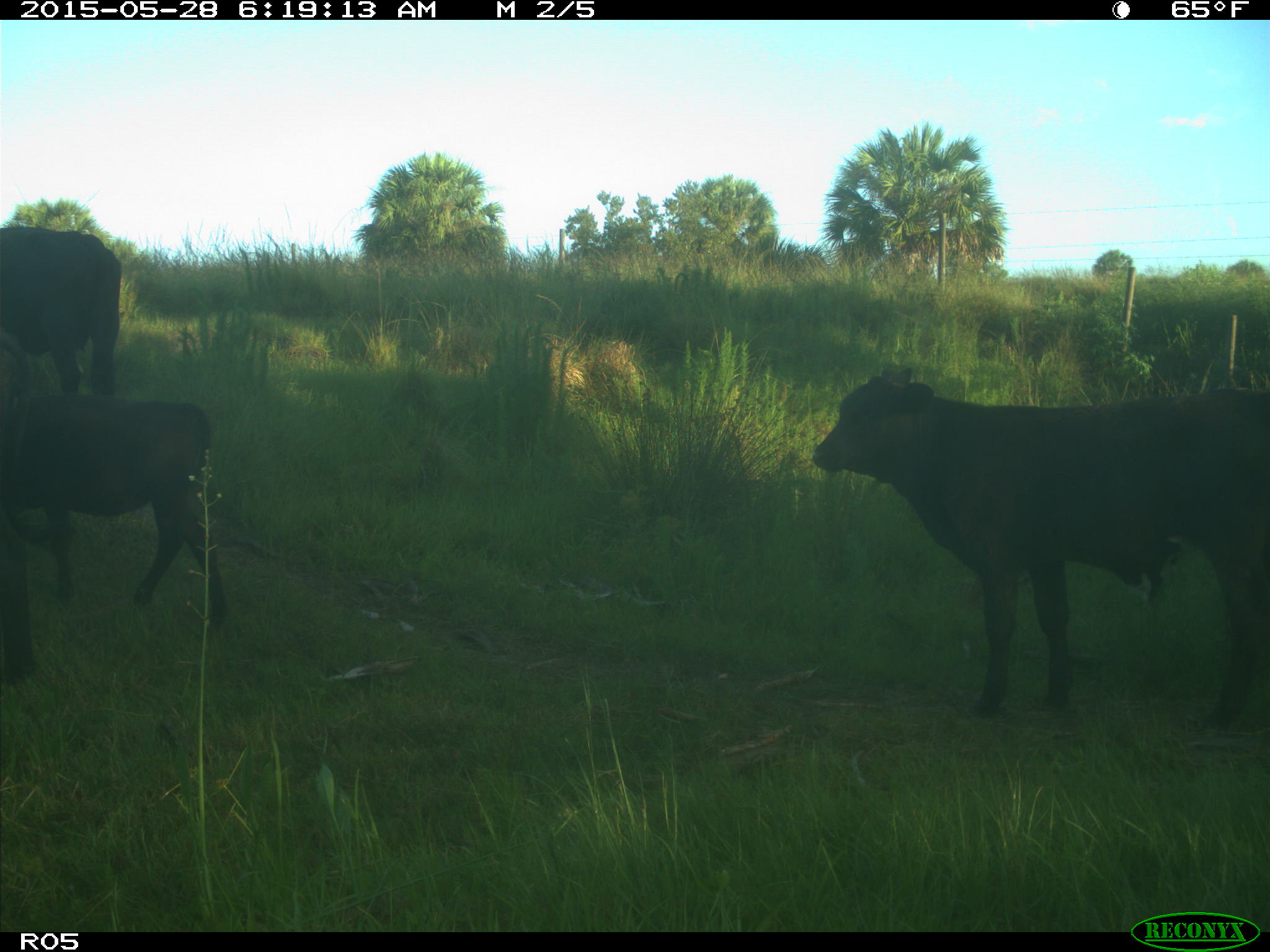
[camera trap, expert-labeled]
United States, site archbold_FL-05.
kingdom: Animalia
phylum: Chordata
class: Mammalia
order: Artiodactyla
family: Bovidae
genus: Bos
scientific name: Bos taurus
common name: domestic cow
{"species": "Bos taurus (domestic cow)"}